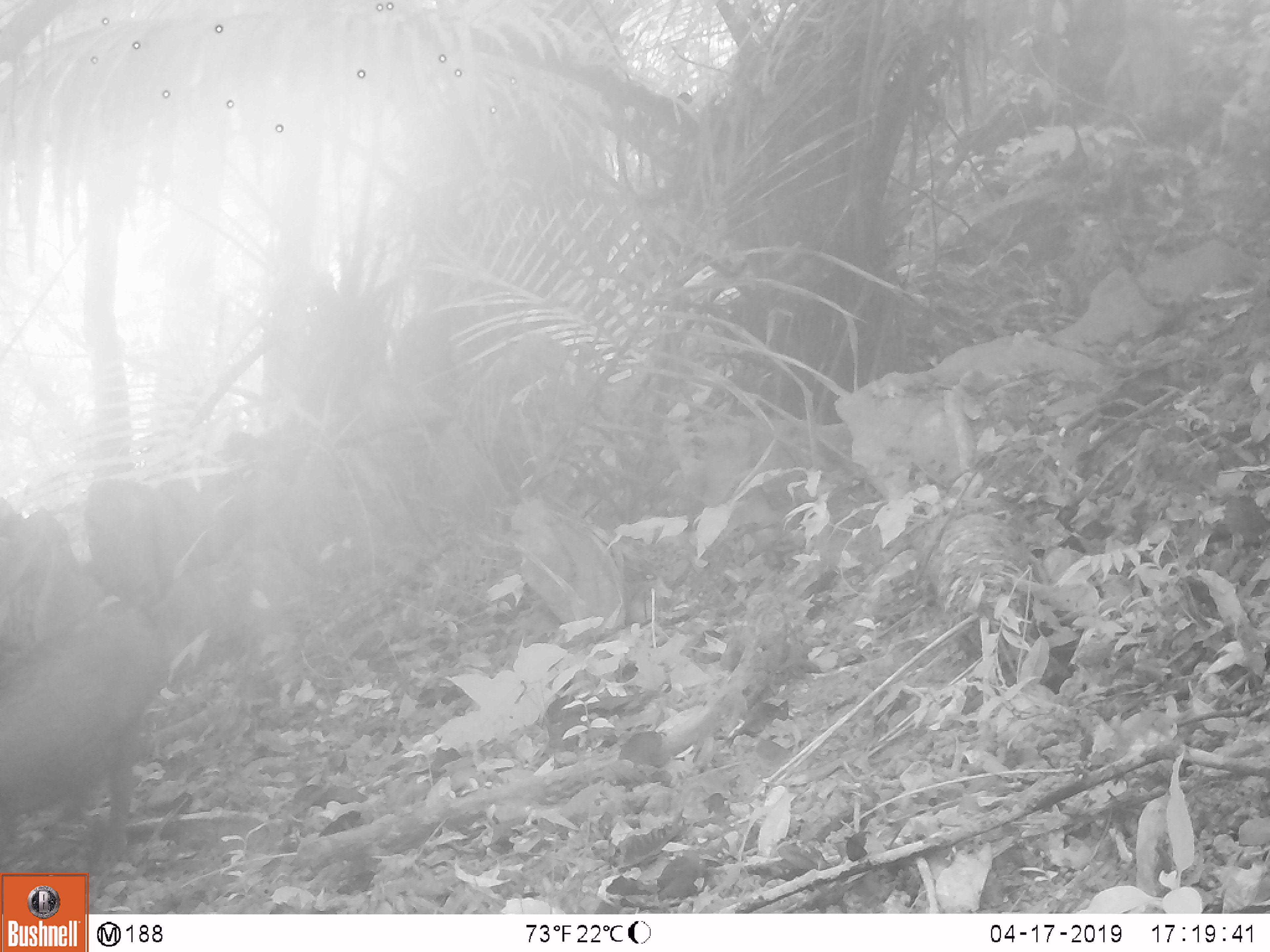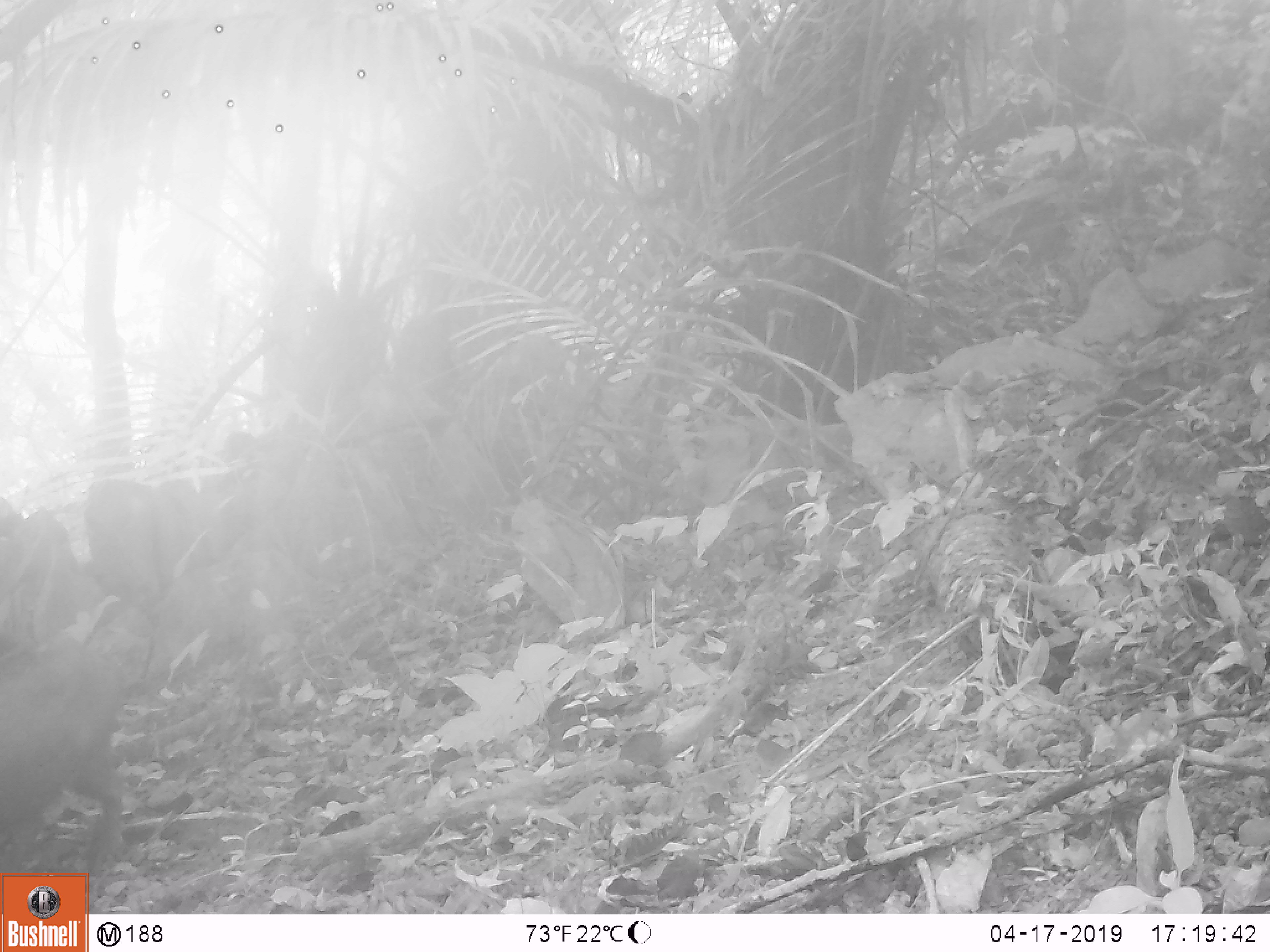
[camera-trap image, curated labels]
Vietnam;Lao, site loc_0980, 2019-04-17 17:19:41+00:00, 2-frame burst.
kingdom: Animalia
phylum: Chordata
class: Mammalia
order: Artiodactyla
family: Suidae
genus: Sus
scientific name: Sus scrofa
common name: eurasian wild pig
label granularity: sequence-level